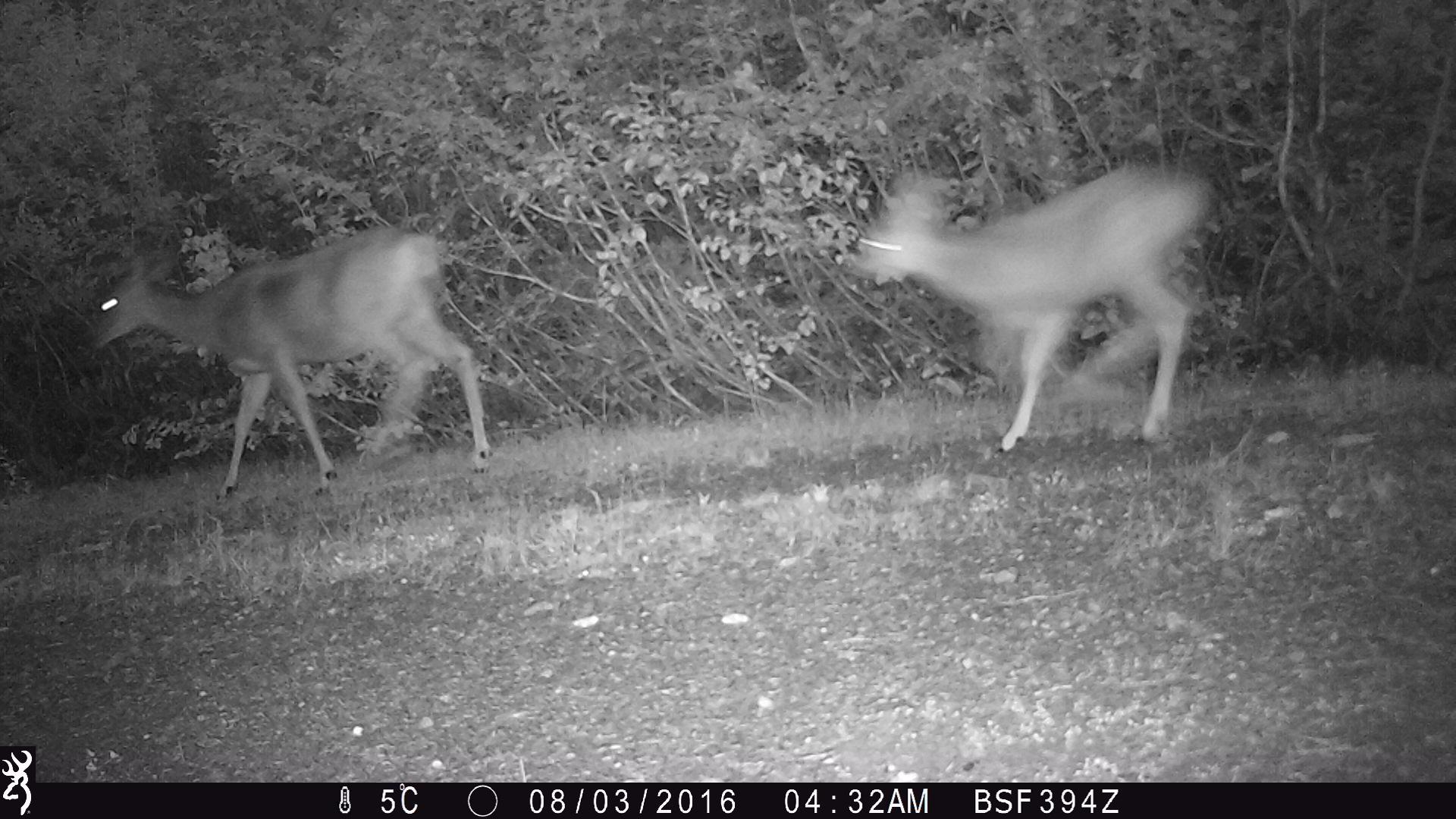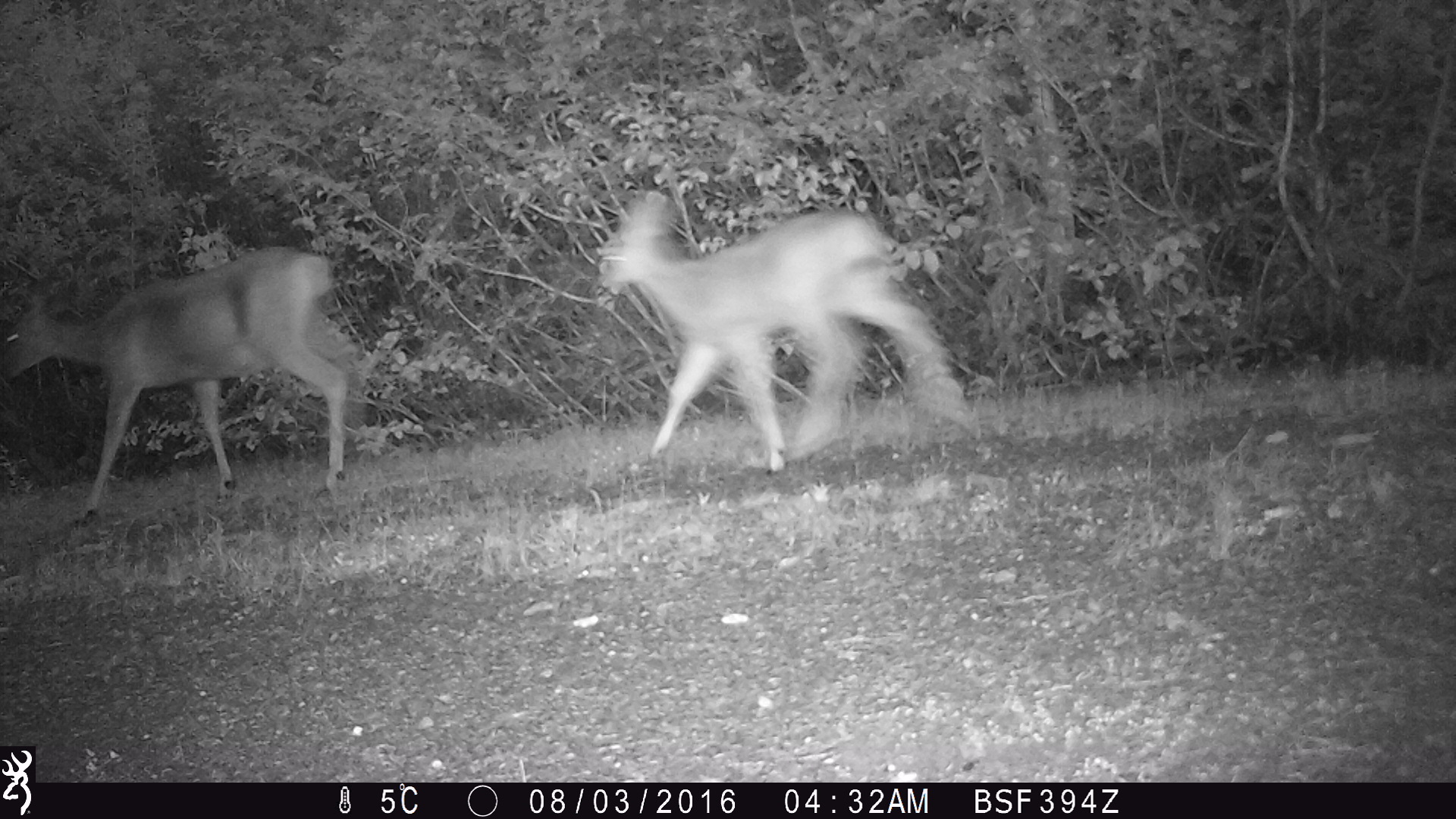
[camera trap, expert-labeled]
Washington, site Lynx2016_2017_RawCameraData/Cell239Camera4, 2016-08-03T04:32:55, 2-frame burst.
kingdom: Animalia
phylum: Chordata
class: Mammalia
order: Artiodactyla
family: Cervidae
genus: Odocoileus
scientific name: Odocoileus hemionus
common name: mule deer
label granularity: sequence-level